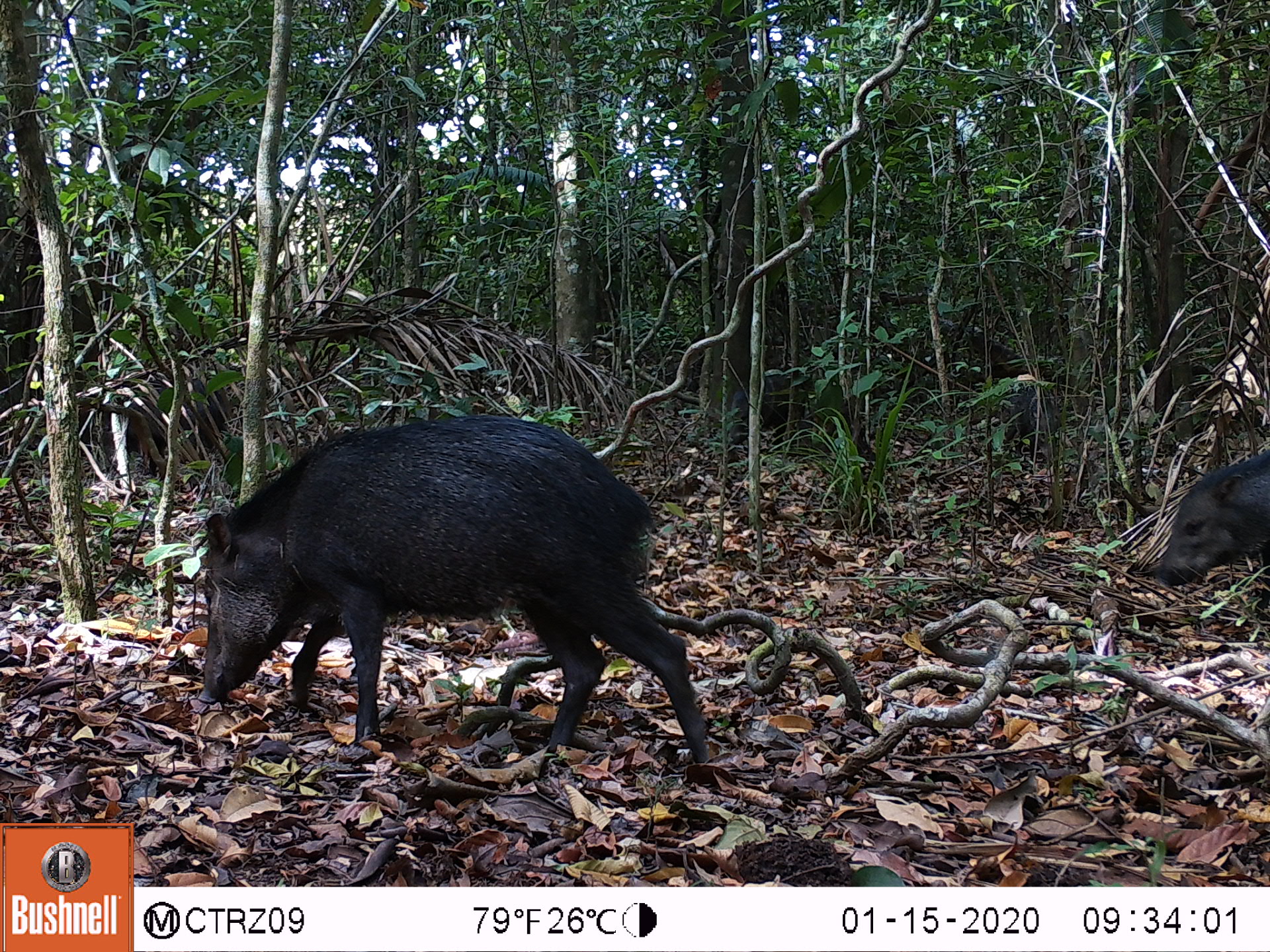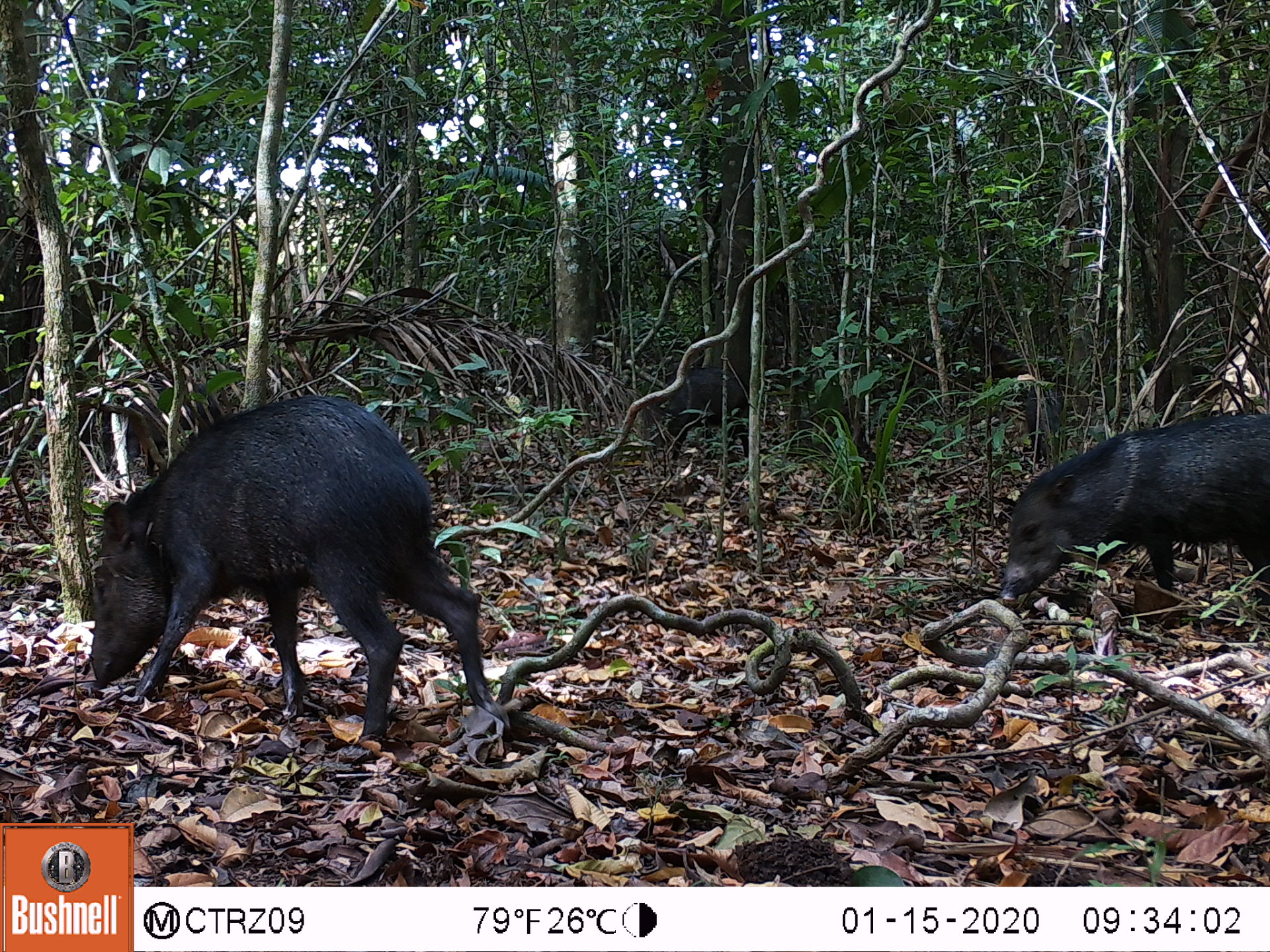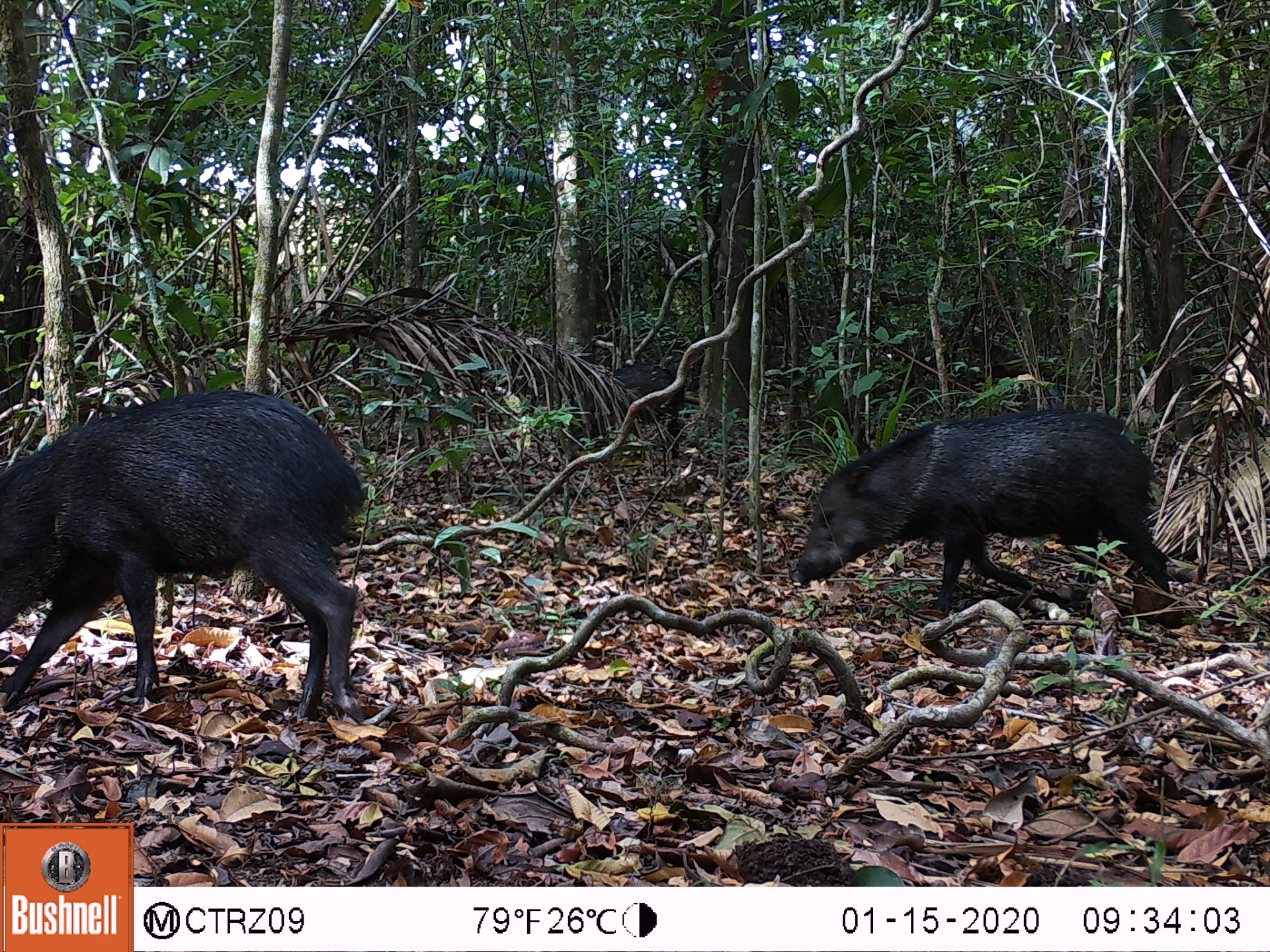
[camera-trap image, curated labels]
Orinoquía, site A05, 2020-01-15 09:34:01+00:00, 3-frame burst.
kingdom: Animalia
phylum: Chordata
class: Mammalia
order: Artiodactyla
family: Tayassuidae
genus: Pecari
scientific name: Pecari tajacu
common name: collared peccary